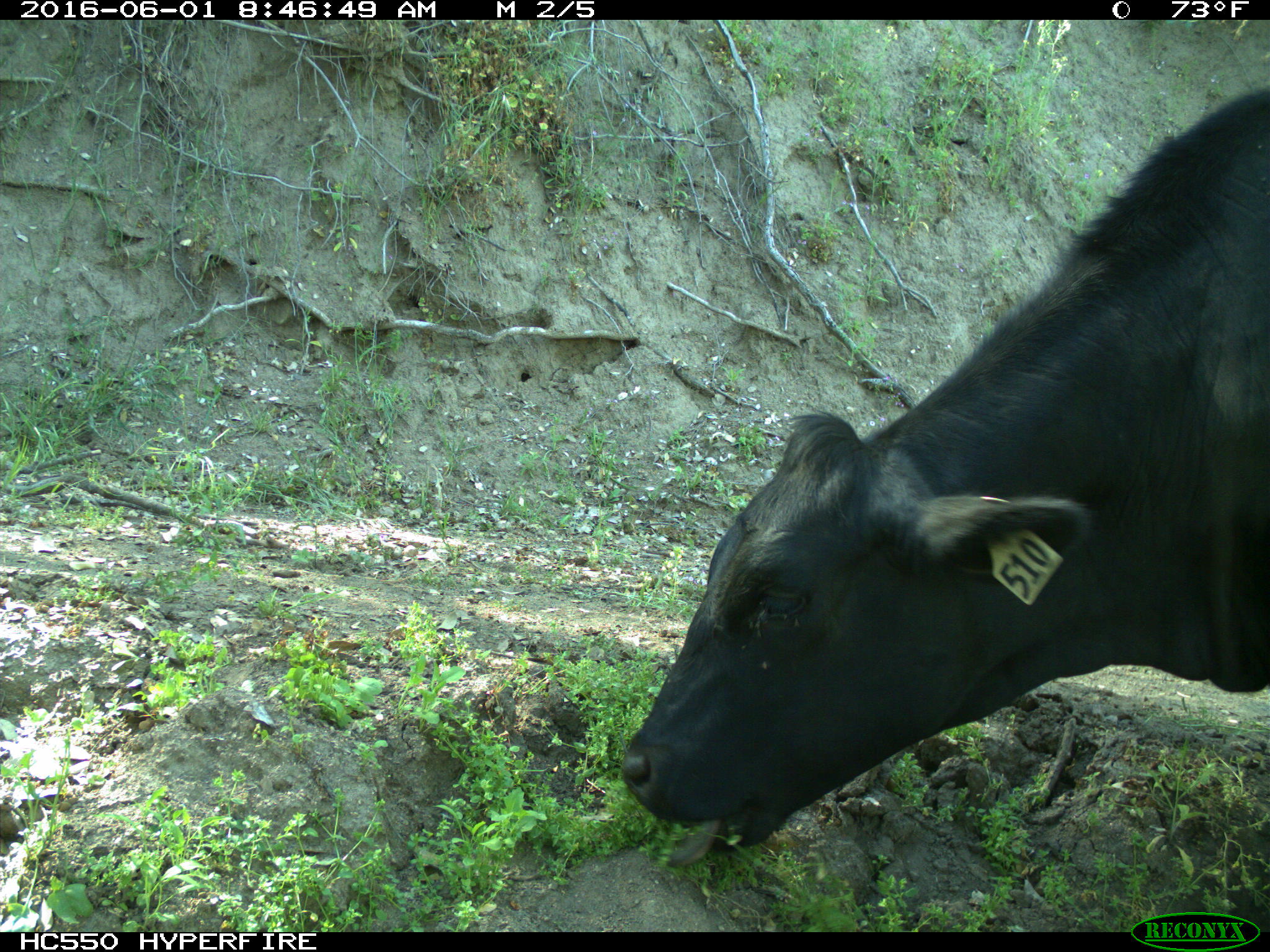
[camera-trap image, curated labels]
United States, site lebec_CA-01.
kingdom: Animalia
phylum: Chordata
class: Mammalia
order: Artiodactyla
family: Bovidae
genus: Bos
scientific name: Bos taurus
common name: domestic cow